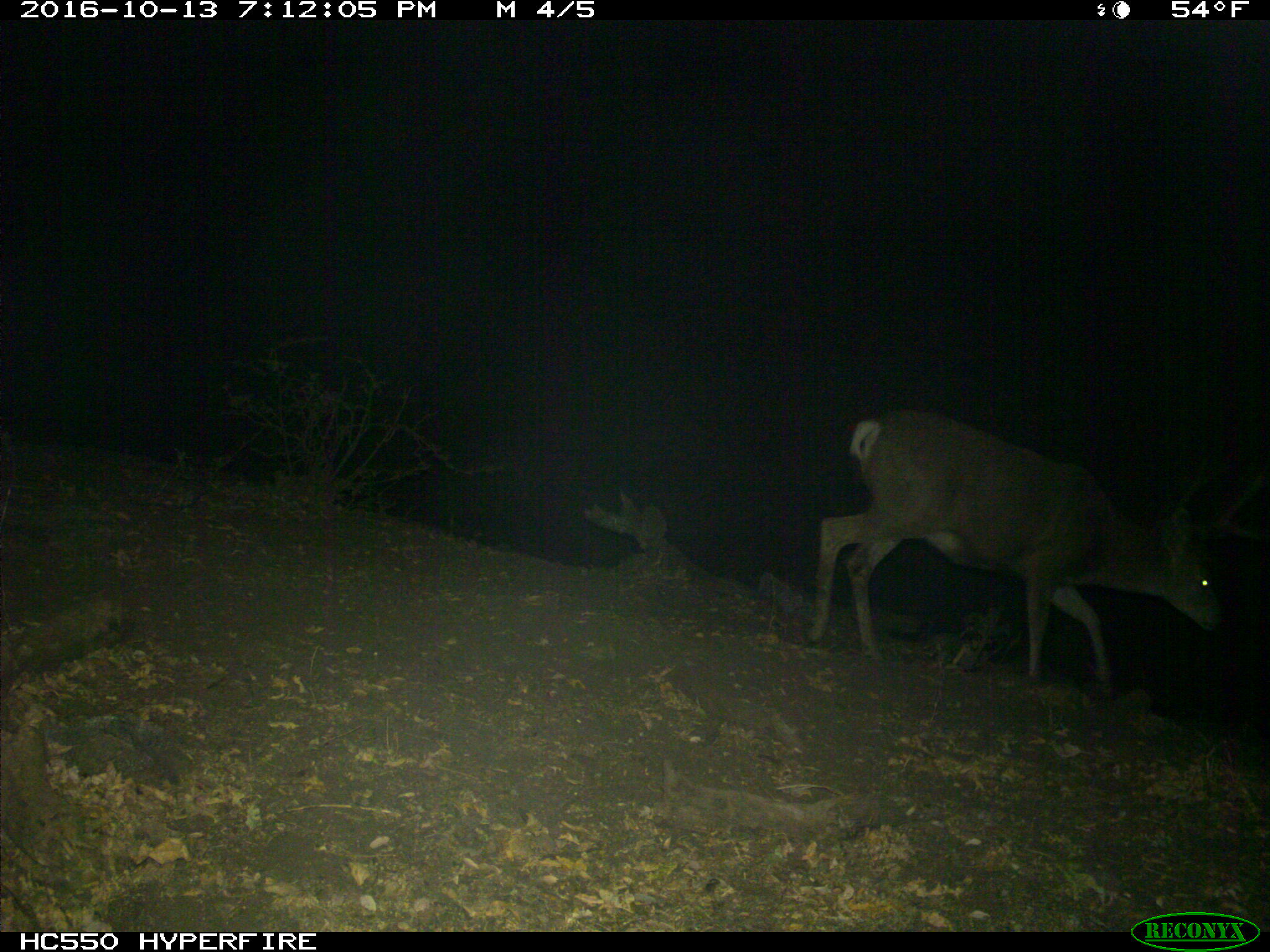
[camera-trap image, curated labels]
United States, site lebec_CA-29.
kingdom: Animalia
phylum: Chordata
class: Mammalia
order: Artiodactyla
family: Cervidae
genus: Odocoileus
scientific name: Odocoileus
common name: deer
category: unidentified deer